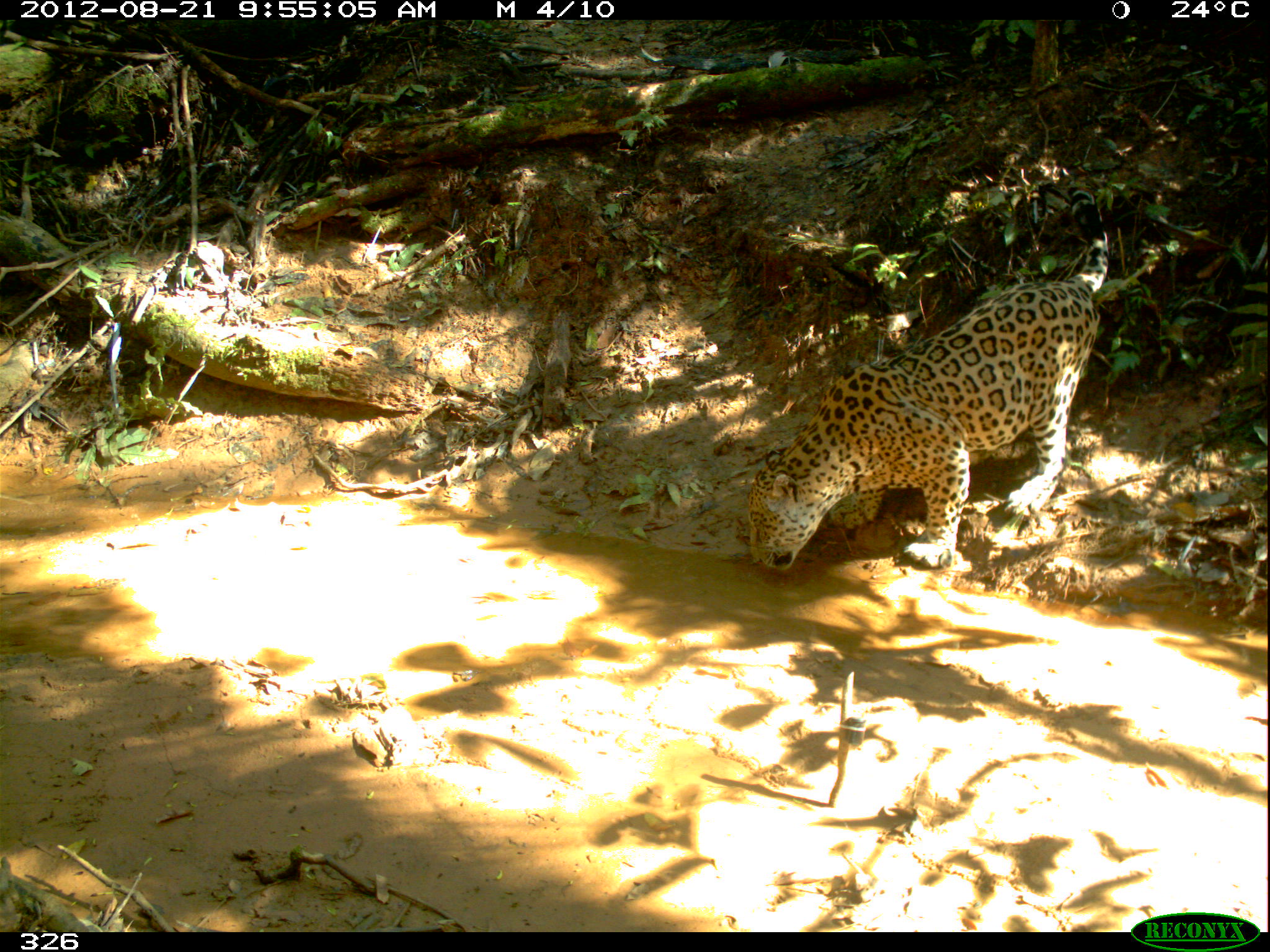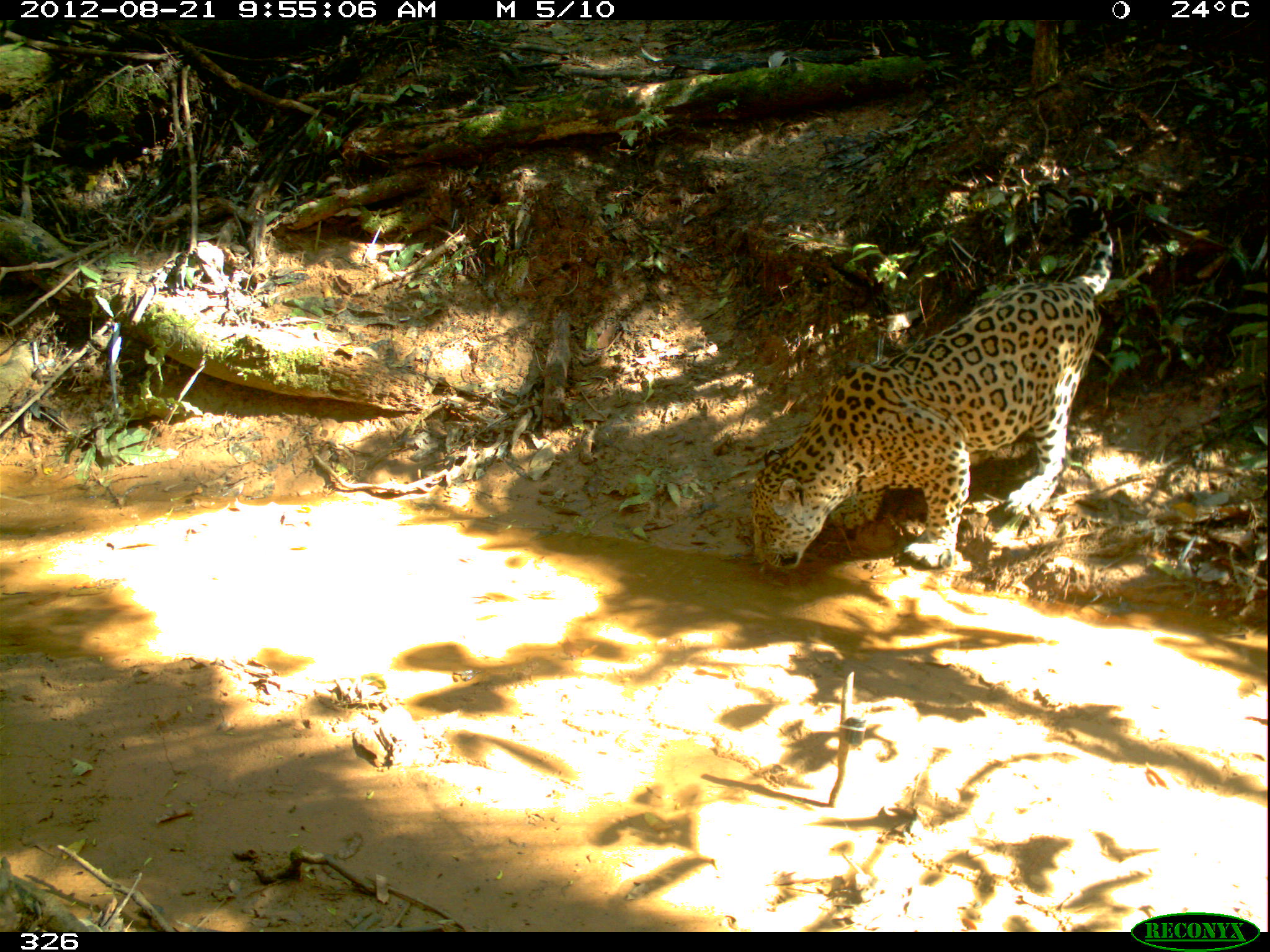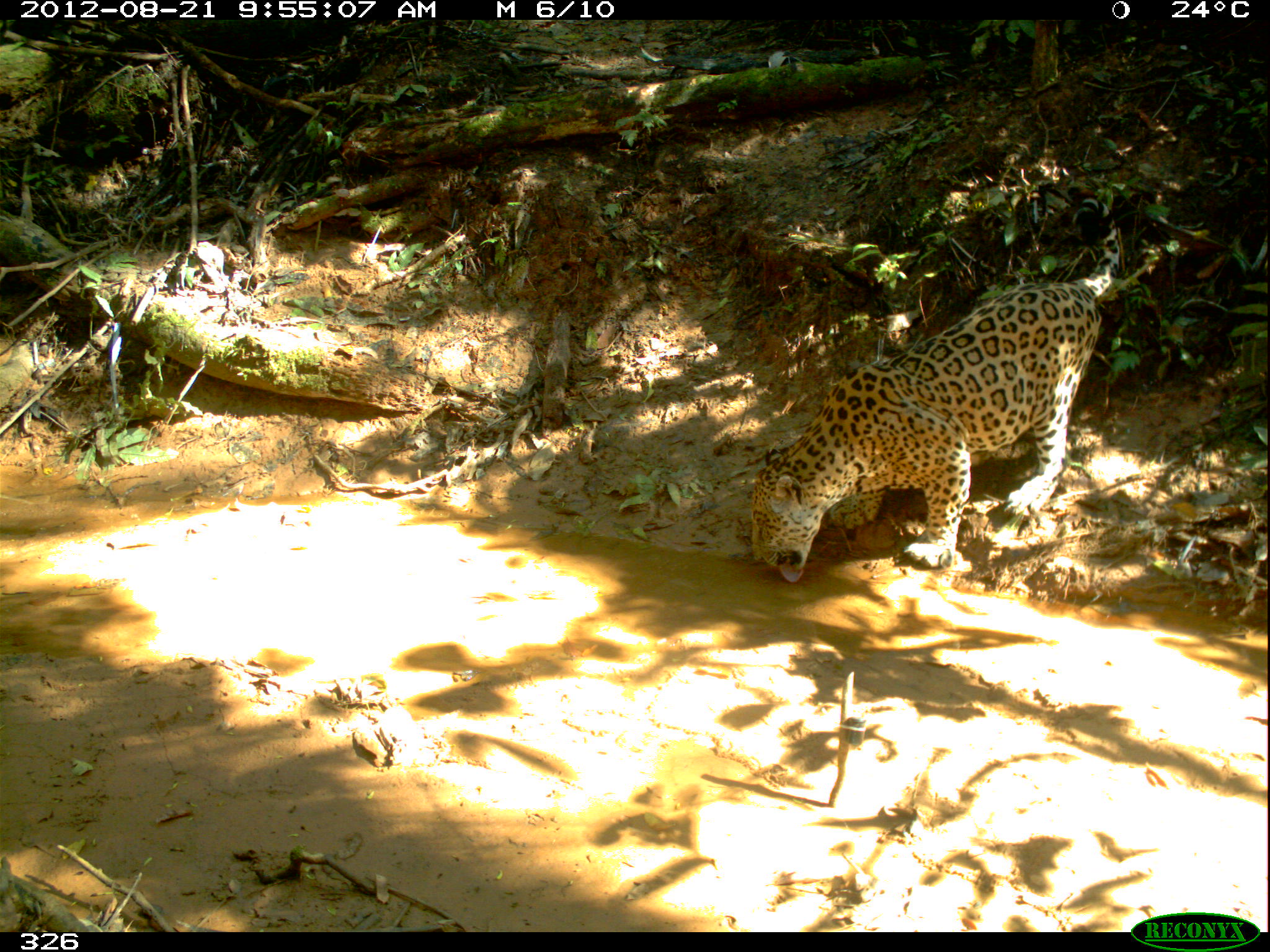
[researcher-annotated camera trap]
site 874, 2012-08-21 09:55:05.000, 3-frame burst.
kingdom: Animalia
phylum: Chordata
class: Mammalia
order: Carnivora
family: Felidae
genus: Panthera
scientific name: Panthera onca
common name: jaguar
Panthera onca (jaguar).